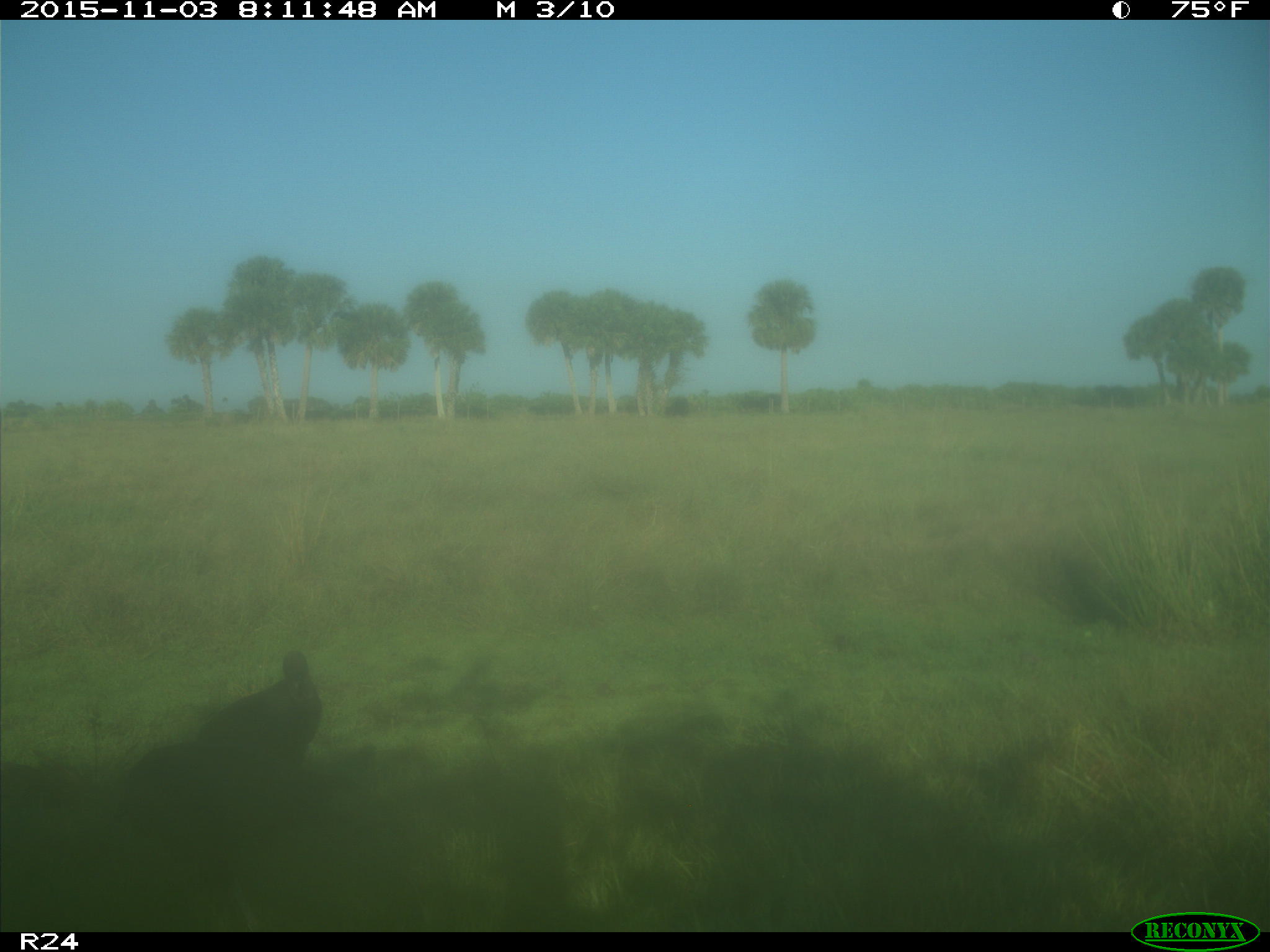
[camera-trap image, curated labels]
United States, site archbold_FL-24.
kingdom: Animalia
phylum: Chordata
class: Aves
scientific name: Aves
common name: birds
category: unidentified bird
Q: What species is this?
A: Unidentified bird (birds) (Aves).